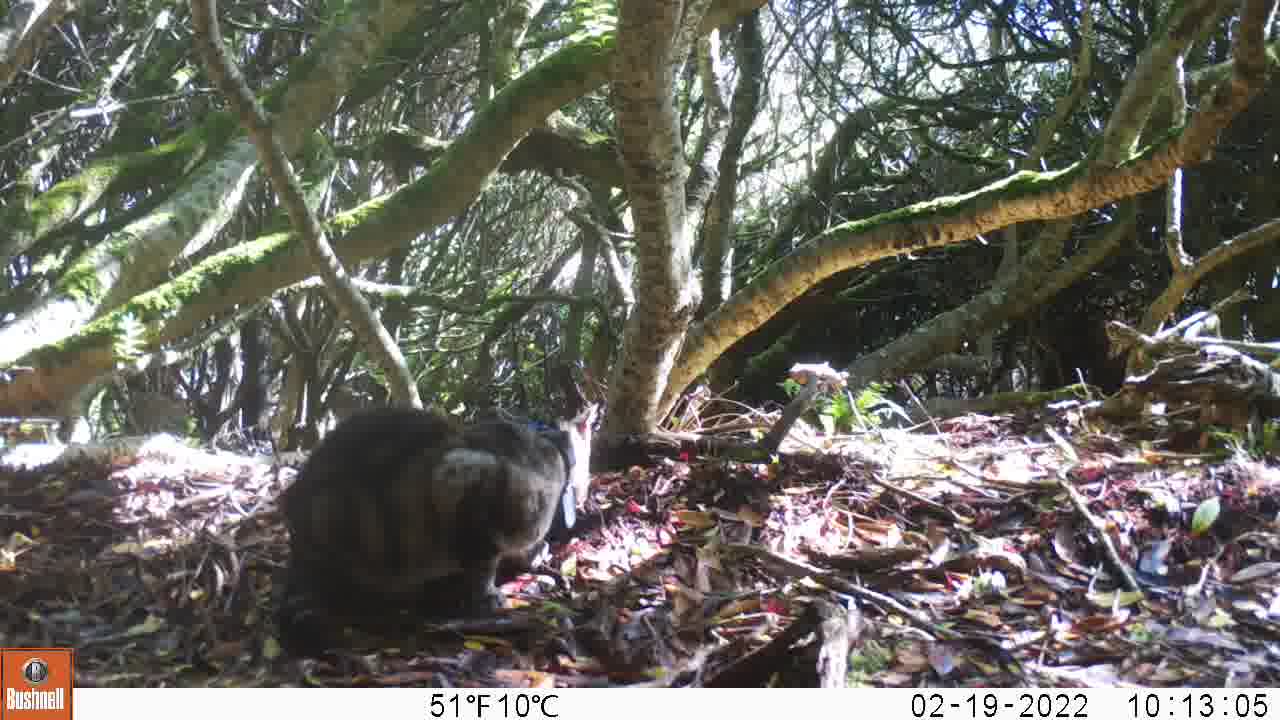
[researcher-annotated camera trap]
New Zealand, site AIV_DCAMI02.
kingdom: Animalia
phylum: Chordata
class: Mammalia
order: Carnivora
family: Felidae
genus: Felis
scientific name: Felis catus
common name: domestic cat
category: cat